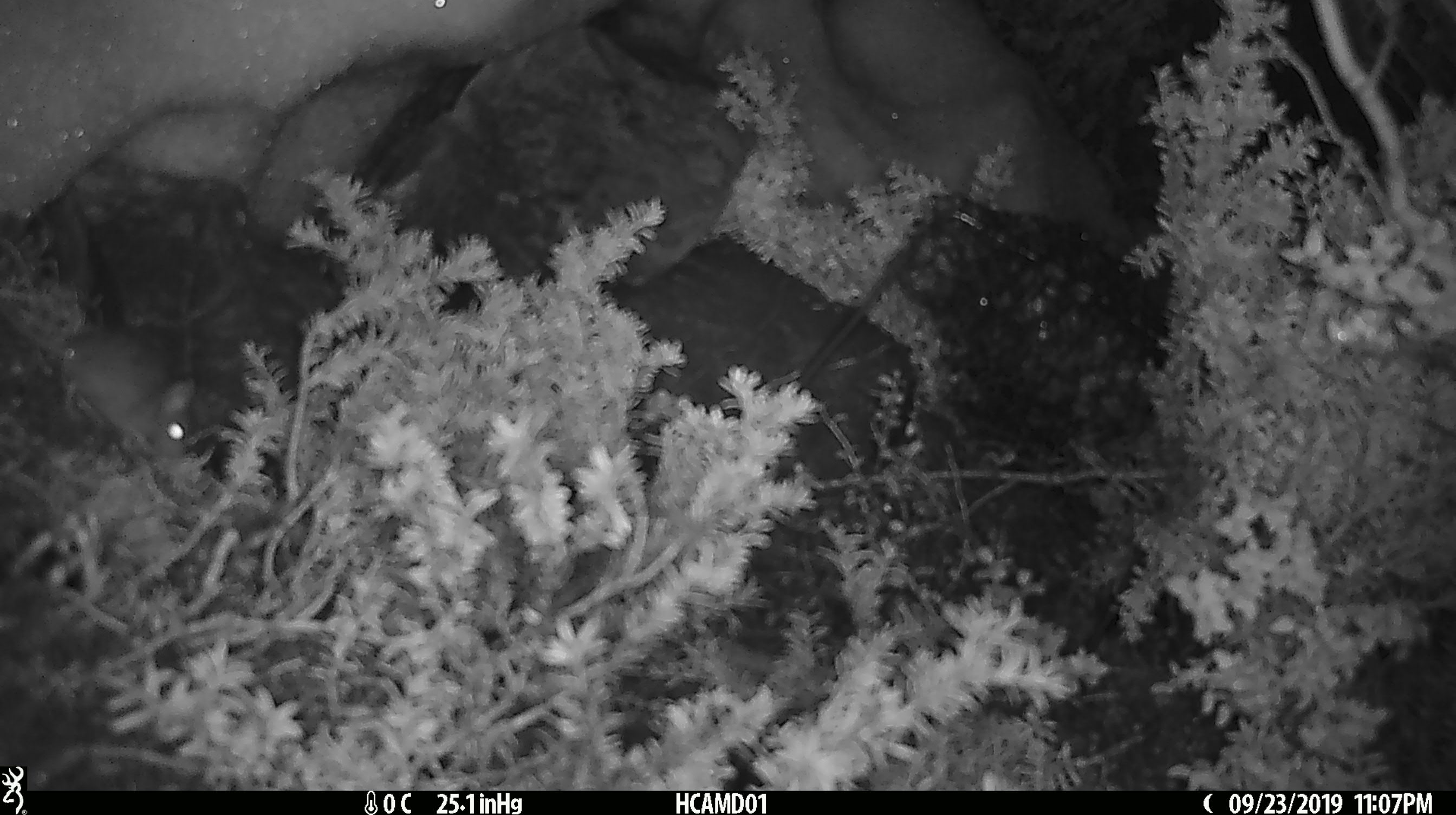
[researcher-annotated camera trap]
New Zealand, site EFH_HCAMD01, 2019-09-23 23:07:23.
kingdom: Animalia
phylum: Chordata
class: Mammalia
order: Rodentia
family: Muridae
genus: Mus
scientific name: Mus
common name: mouse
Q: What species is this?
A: Mouse (Mus).